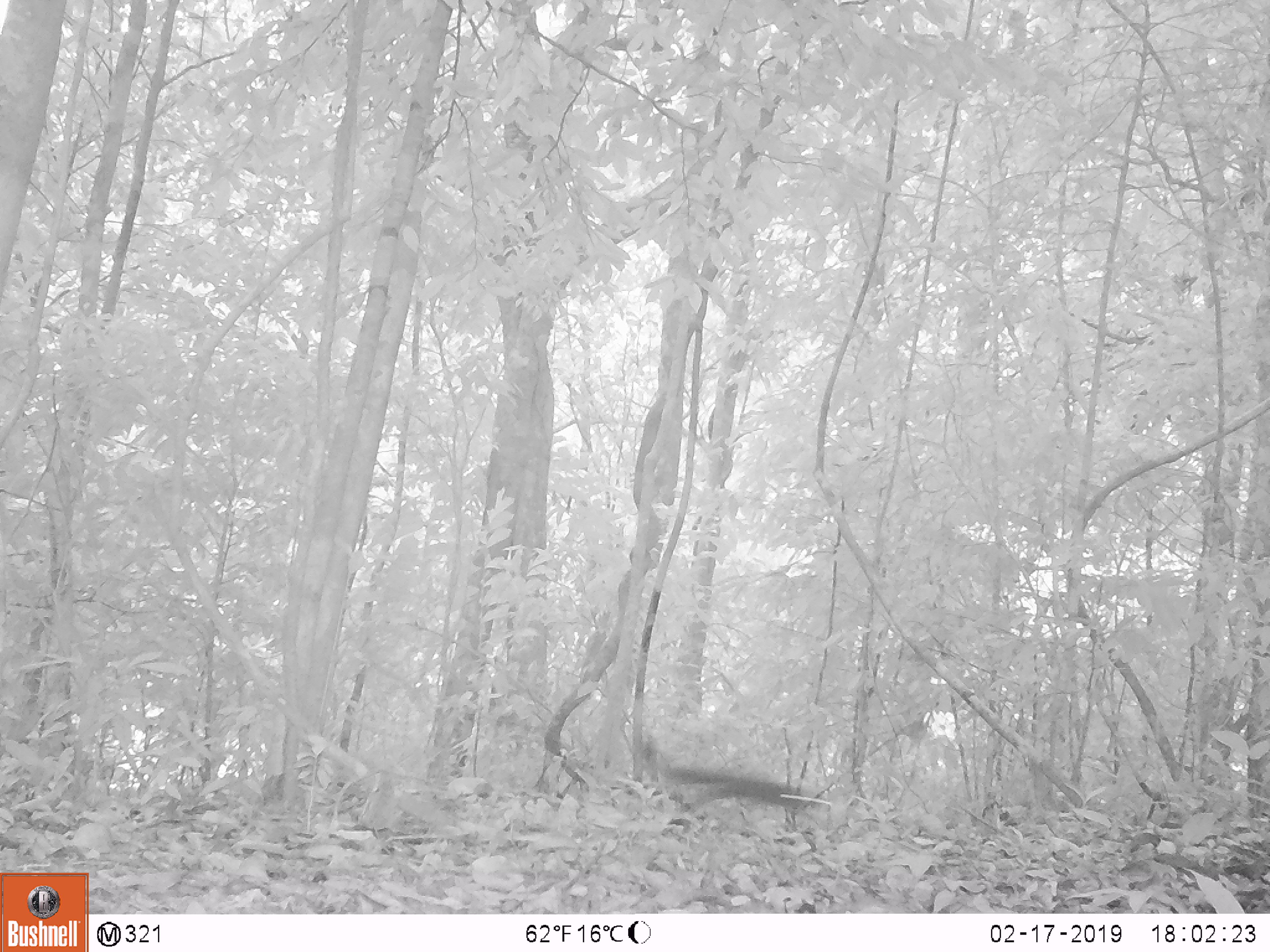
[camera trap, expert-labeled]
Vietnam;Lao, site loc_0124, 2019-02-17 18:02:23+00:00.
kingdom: Animalia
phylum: Chordata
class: Mammalia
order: Rodentia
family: Sciuridae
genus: Callosciurus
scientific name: Callosciurus erythraeus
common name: pallas's squirrel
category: pallass squirrel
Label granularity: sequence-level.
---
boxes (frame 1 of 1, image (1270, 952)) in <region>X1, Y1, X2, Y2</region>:
pallass squirrel: <region>639, 734, 831, 836</region>